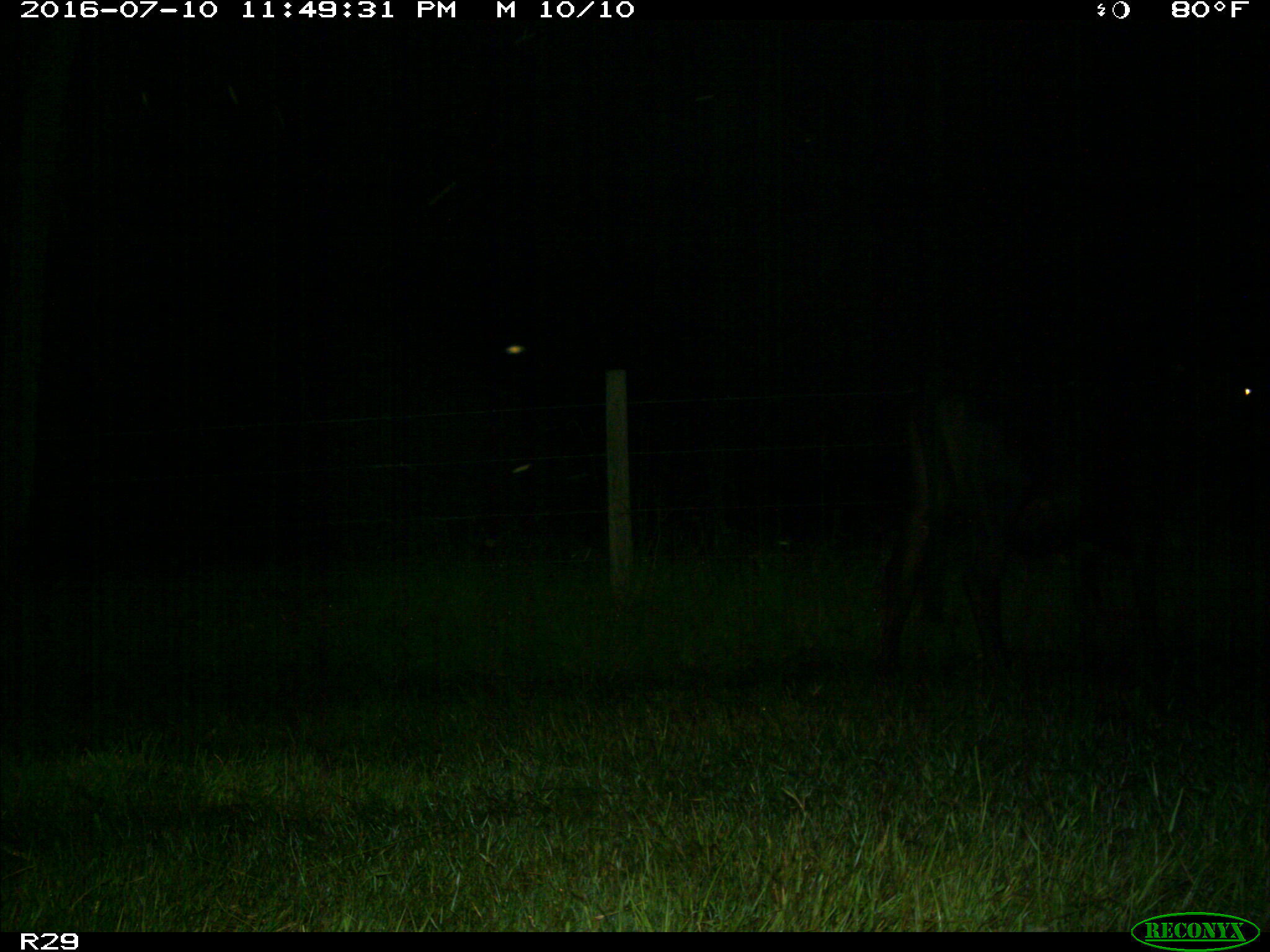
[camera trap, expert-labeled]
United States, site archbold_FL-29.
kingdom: Animalia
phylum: Chordata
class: Mammalia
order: Artiodactyla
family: Bovidae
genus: Bos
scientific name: Bos taurus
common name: domestic cow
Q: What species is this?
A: Bos taurus (domestic cow).